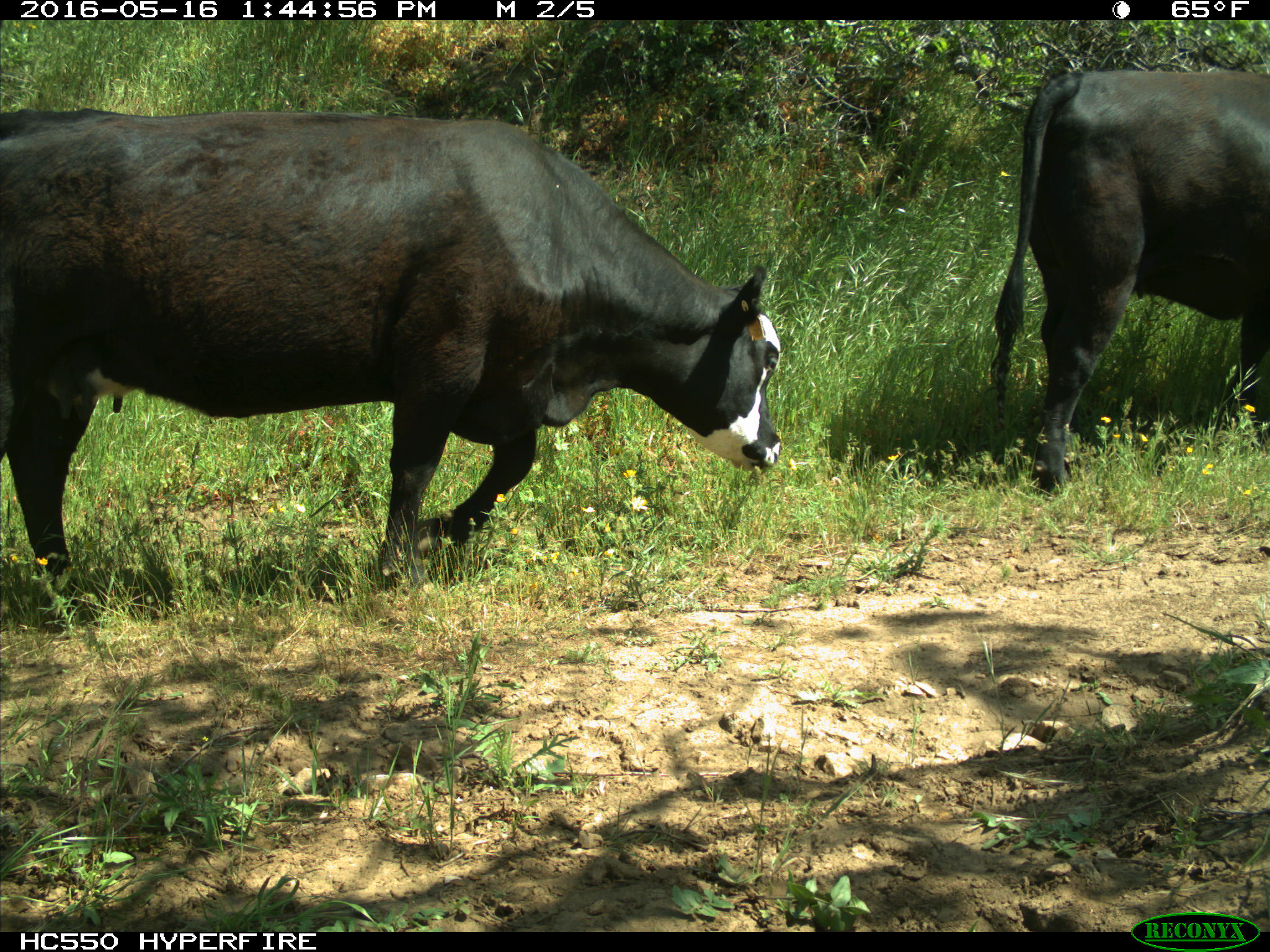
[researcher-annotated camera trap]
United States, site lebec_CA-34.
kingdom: Animalia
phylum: Chordata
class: Mammalia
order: Artiodactyla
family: Bovidae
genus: Bos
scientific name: Bos taurus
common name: domestic cow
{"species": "Bos taurus (domestic cow)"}